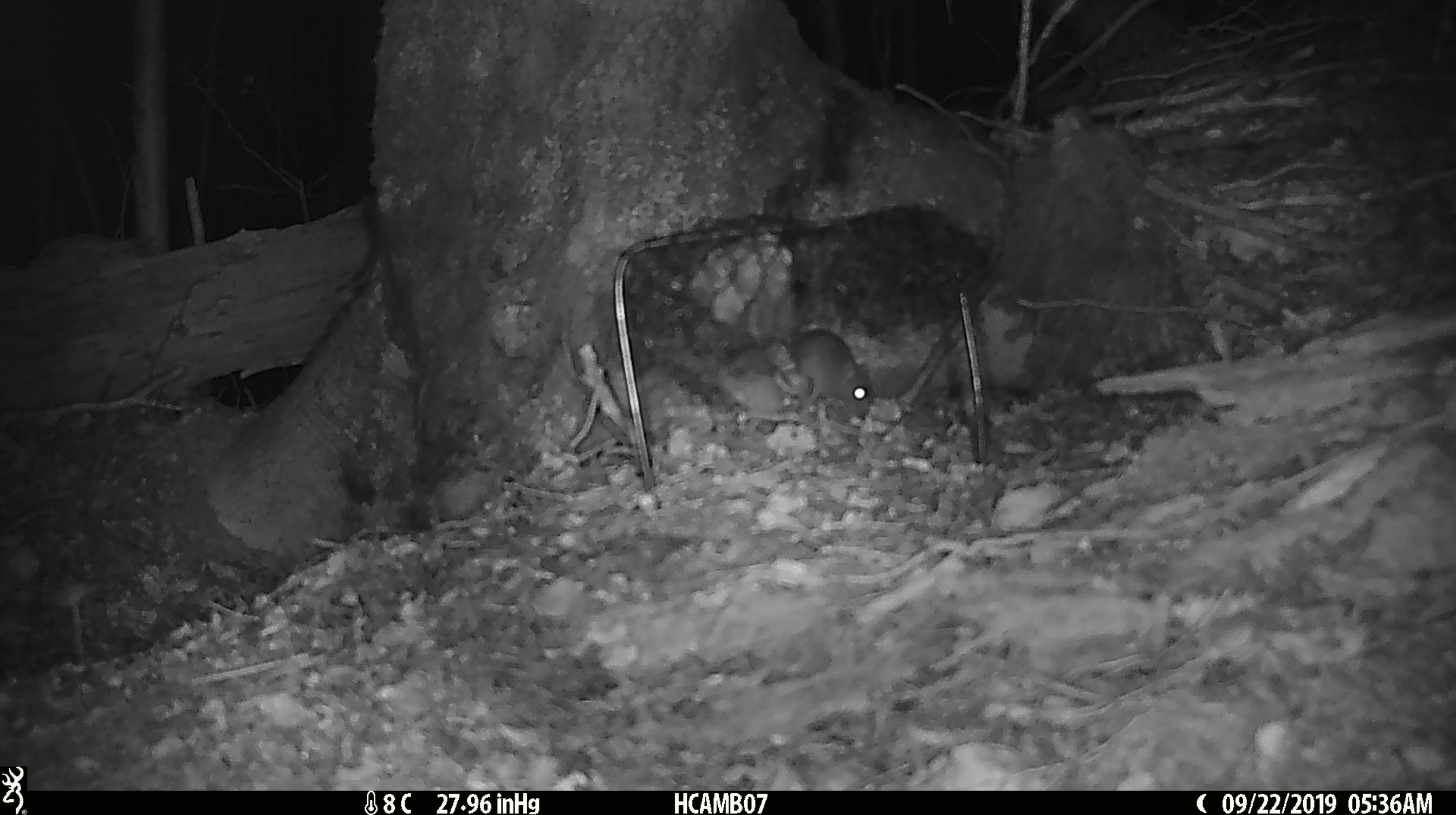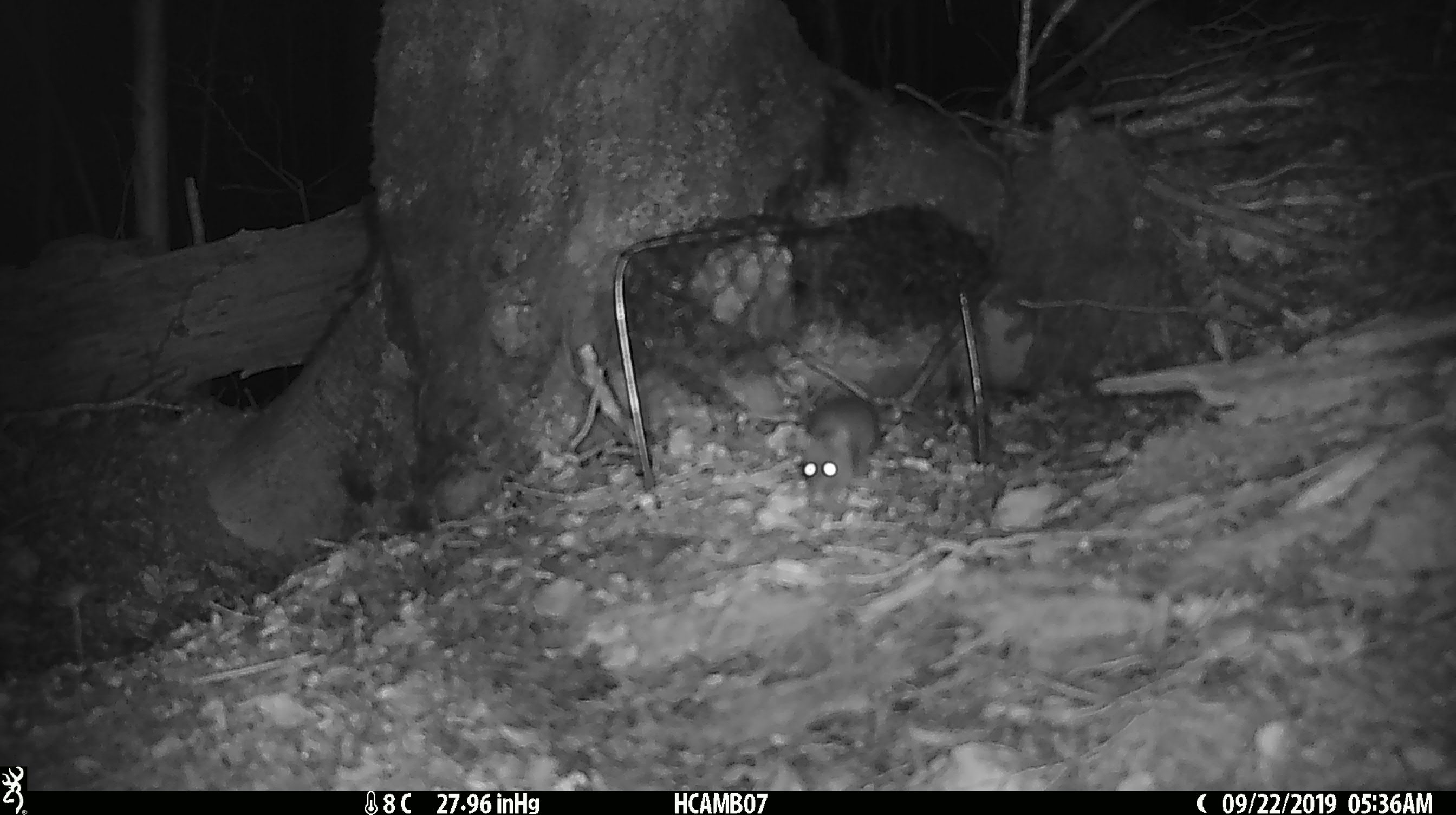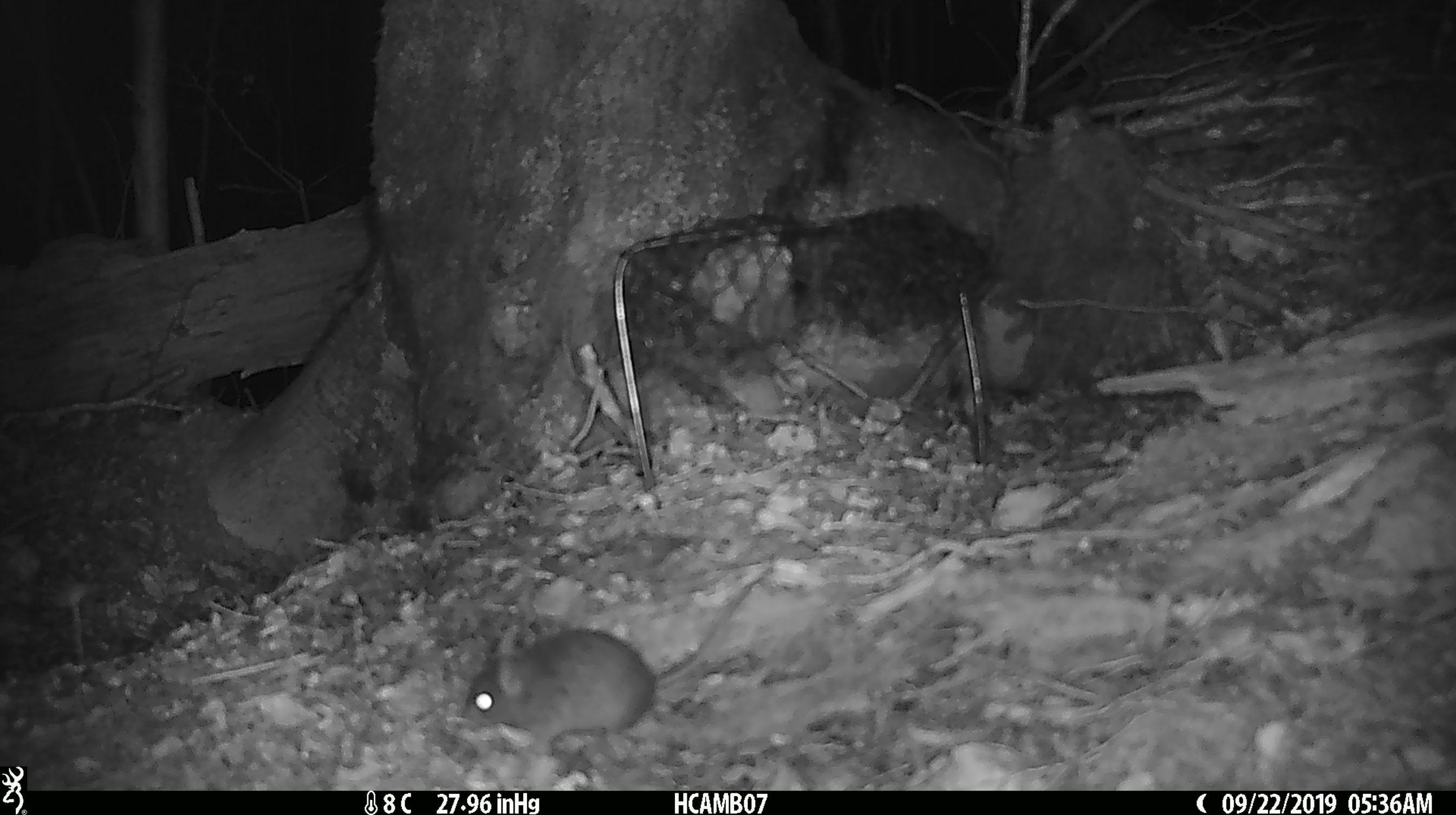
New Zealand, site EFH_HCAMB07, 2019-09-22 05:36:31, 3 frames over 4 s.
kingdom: Animalia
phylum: Chordata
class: Mammalia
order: Rodentia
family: Muridae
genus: Mus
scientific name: Mus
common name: mouse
Mouse (Mus).